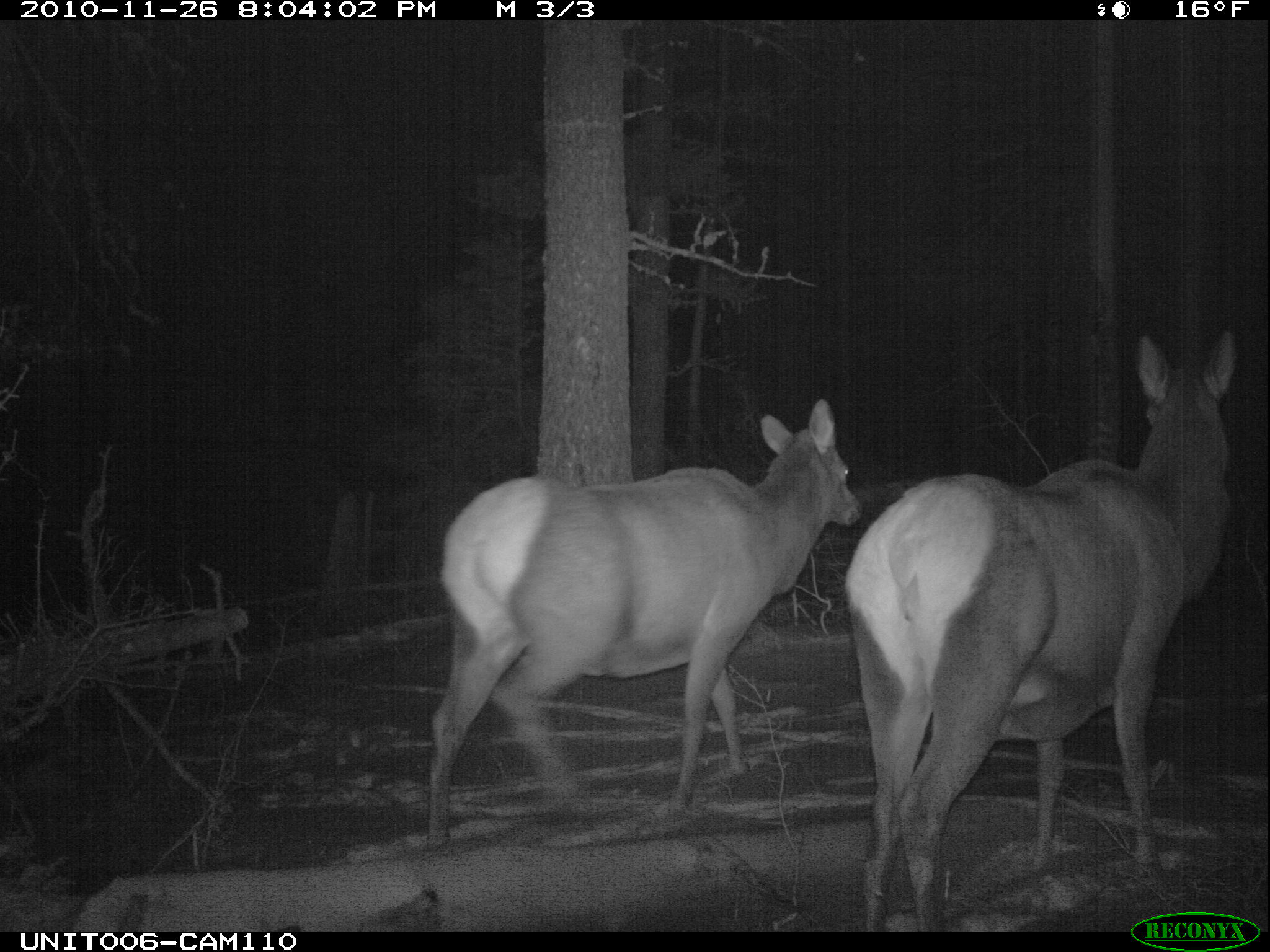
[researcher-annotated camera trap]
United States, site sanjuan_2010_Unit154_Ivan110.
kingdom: Animalia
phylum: Chordata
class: Mammalia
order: Artiodactyla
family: Cervidae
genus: Cervus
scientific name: Cervus elaphus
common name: red deer